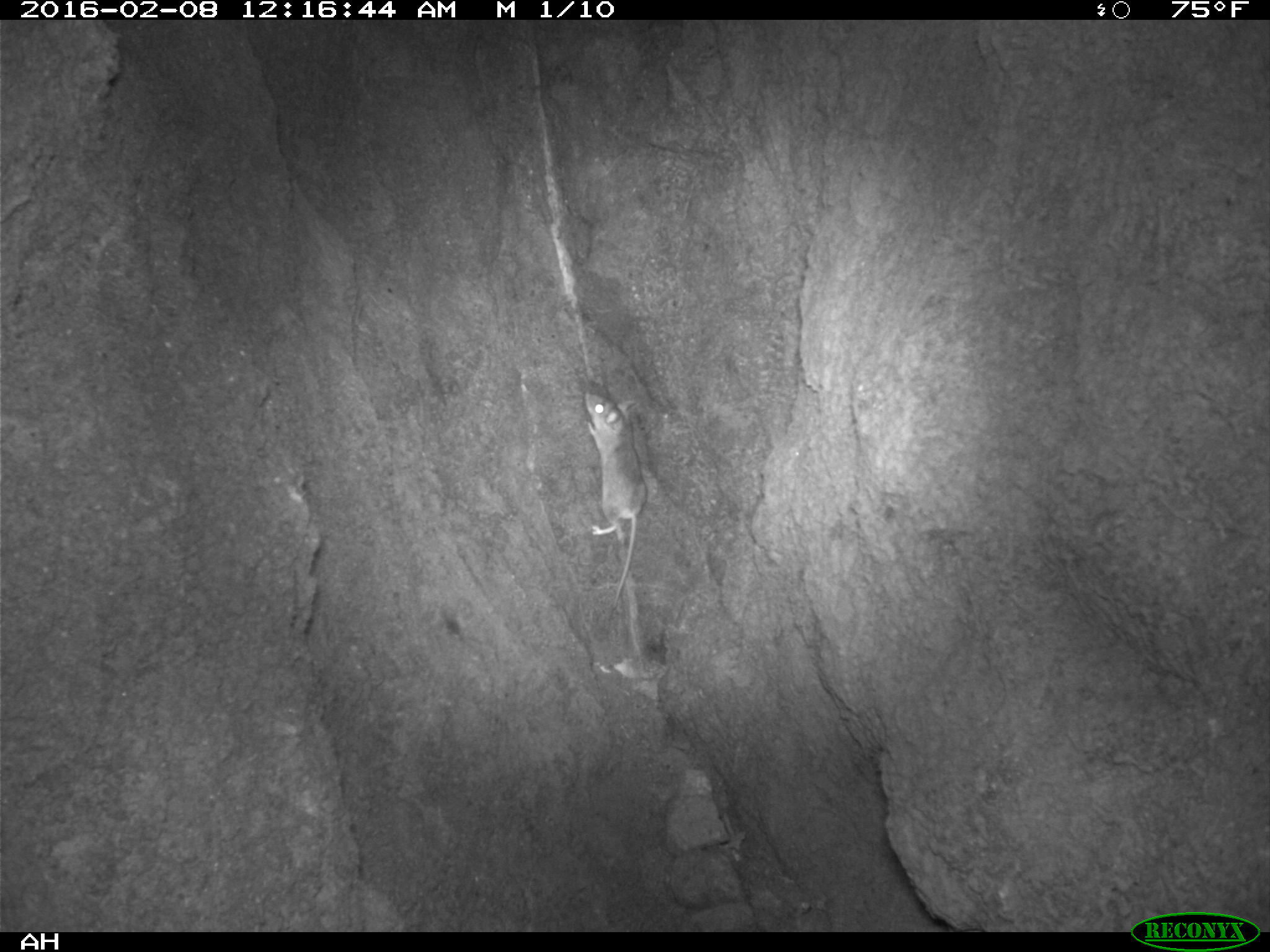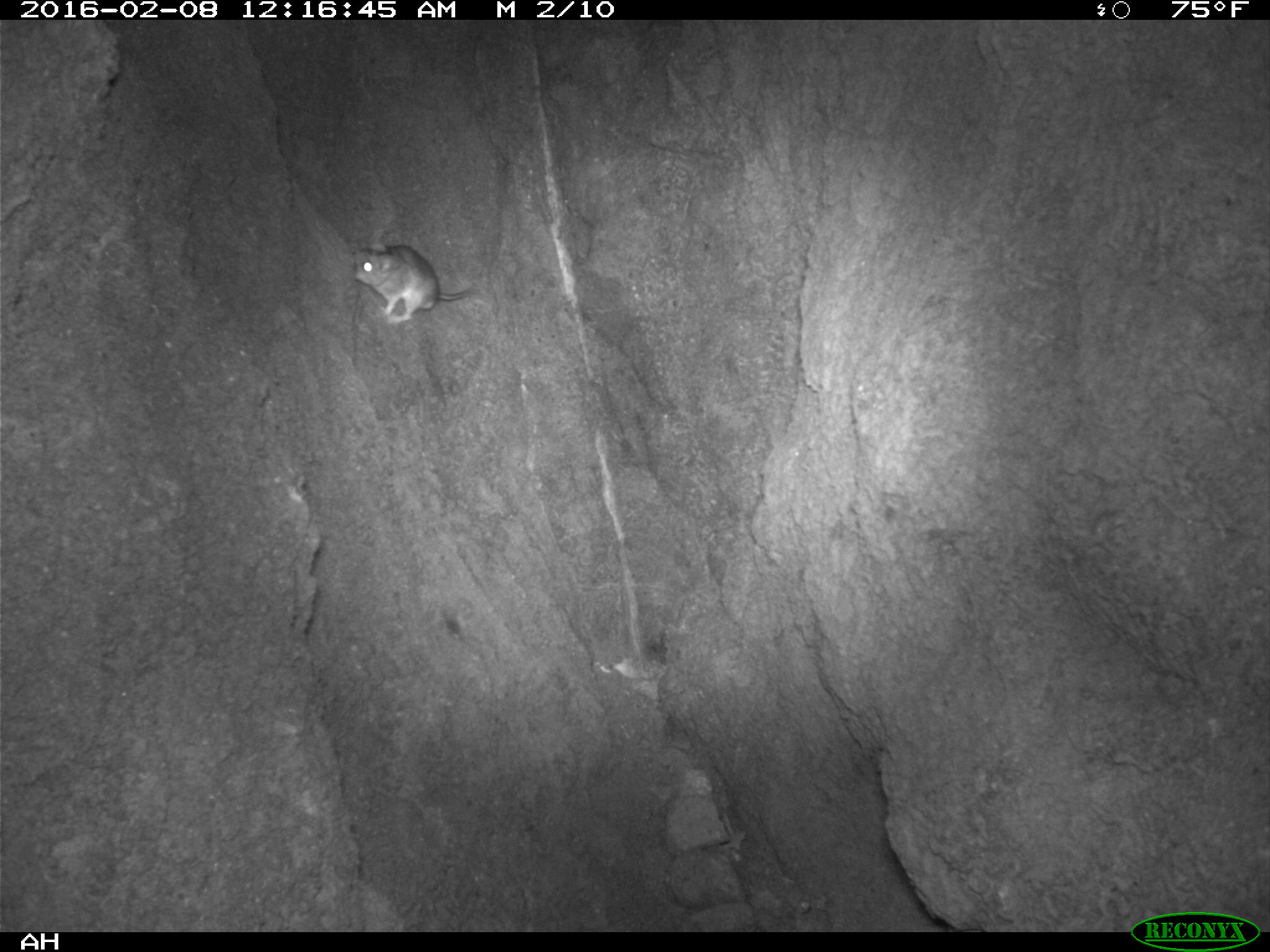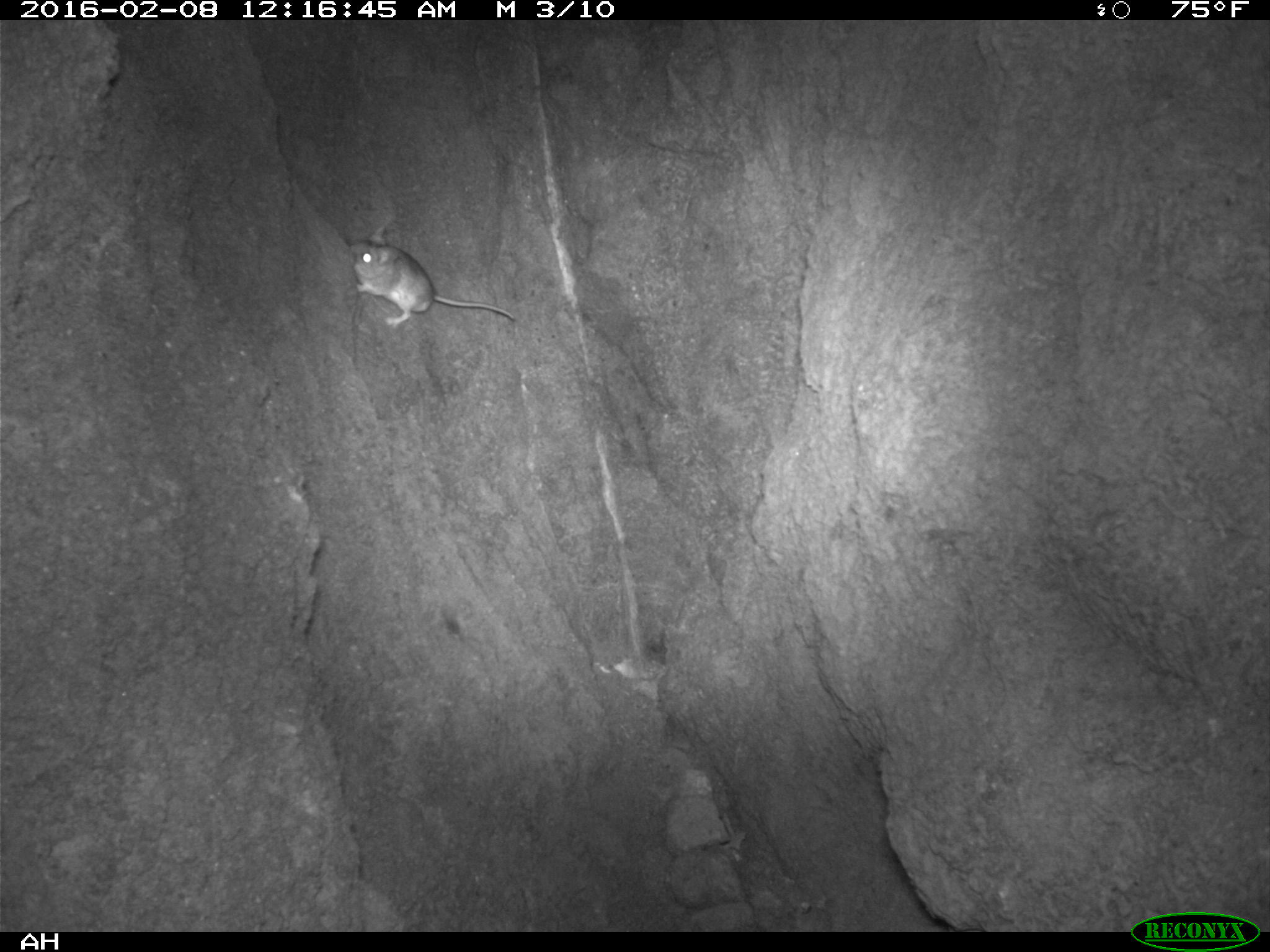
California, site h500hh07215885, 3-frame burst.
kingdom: Animalia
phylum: Chordata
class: Mammalia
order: Rodentia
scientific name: Rodentia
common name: rodent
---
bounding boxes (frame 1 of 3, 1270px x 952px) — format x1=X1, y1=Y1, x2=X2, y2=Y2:
rodent: x1=584, y1=391, x2=647, y2=609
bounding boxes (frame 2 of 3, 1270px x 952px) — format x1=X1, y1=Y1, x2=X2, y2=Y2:
rodent: x1=352, y1=238, x2=474, y2=324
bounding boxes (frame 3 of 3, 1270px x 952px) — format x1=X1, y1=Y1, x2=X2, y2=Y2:
rodent: x1=343, y1=223, x2=517, y2=325